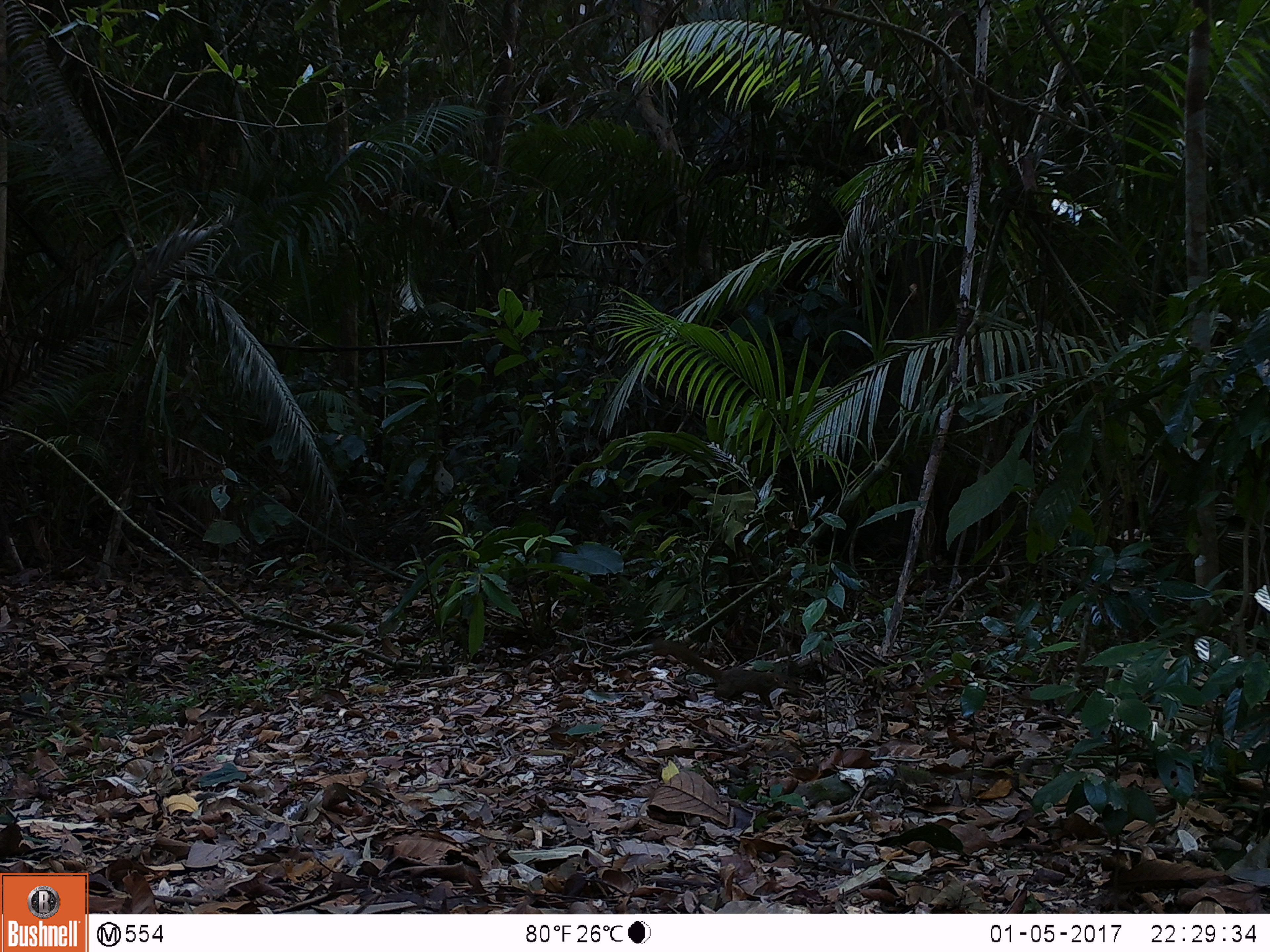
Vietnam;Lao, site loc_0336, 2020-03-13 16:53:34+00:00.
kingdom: Animalia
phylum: Chordata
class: Mammalia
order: Scandentia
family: Tupaiidae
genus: Tupaia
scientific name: Tupaia belangeri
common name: northern treeshrew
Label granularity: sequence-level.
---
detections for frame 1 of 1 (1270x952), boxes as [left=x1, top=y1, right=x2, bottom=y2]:
northern treeshrew: [left=649, top=637, right=798, bottom=709]